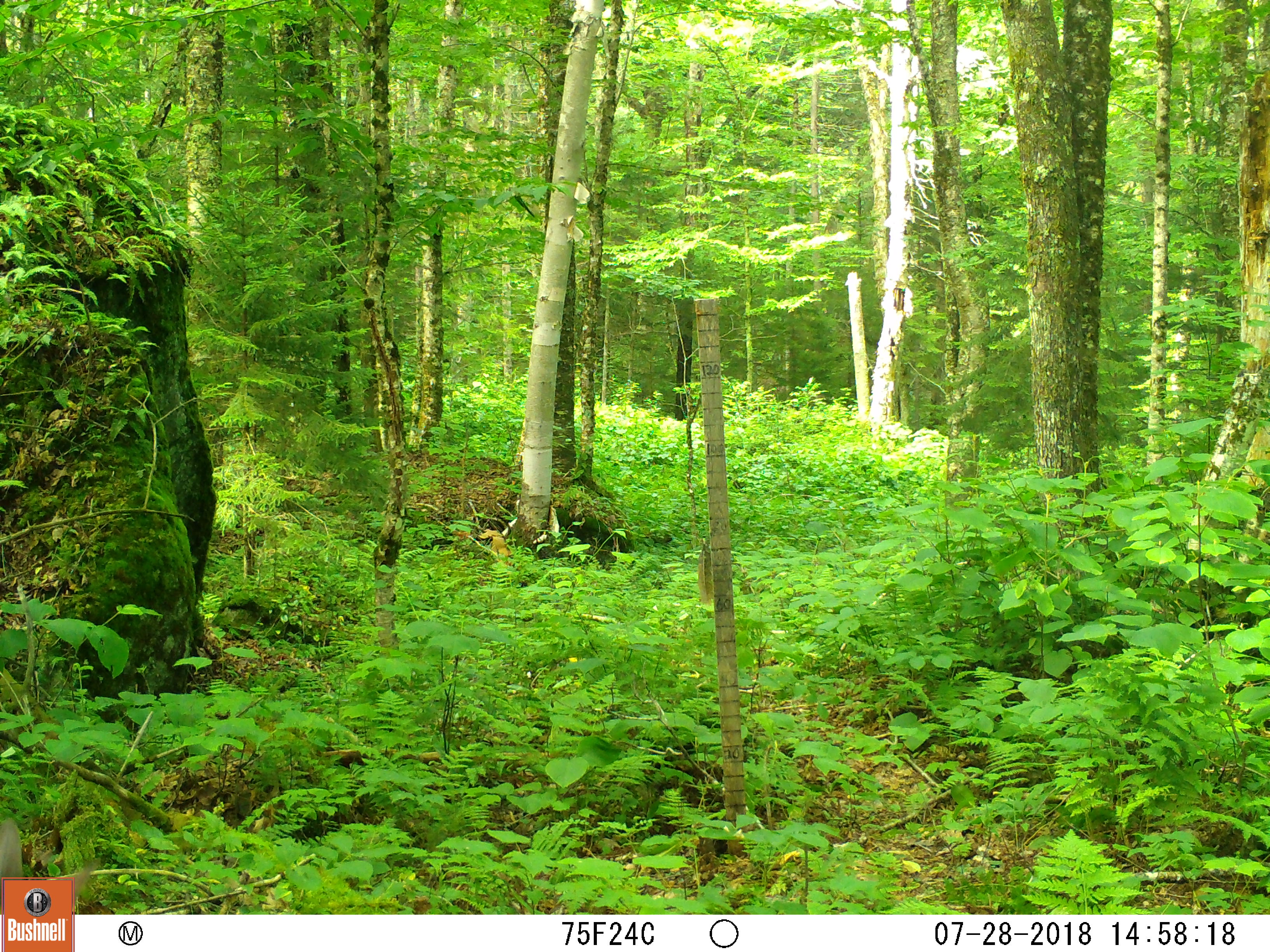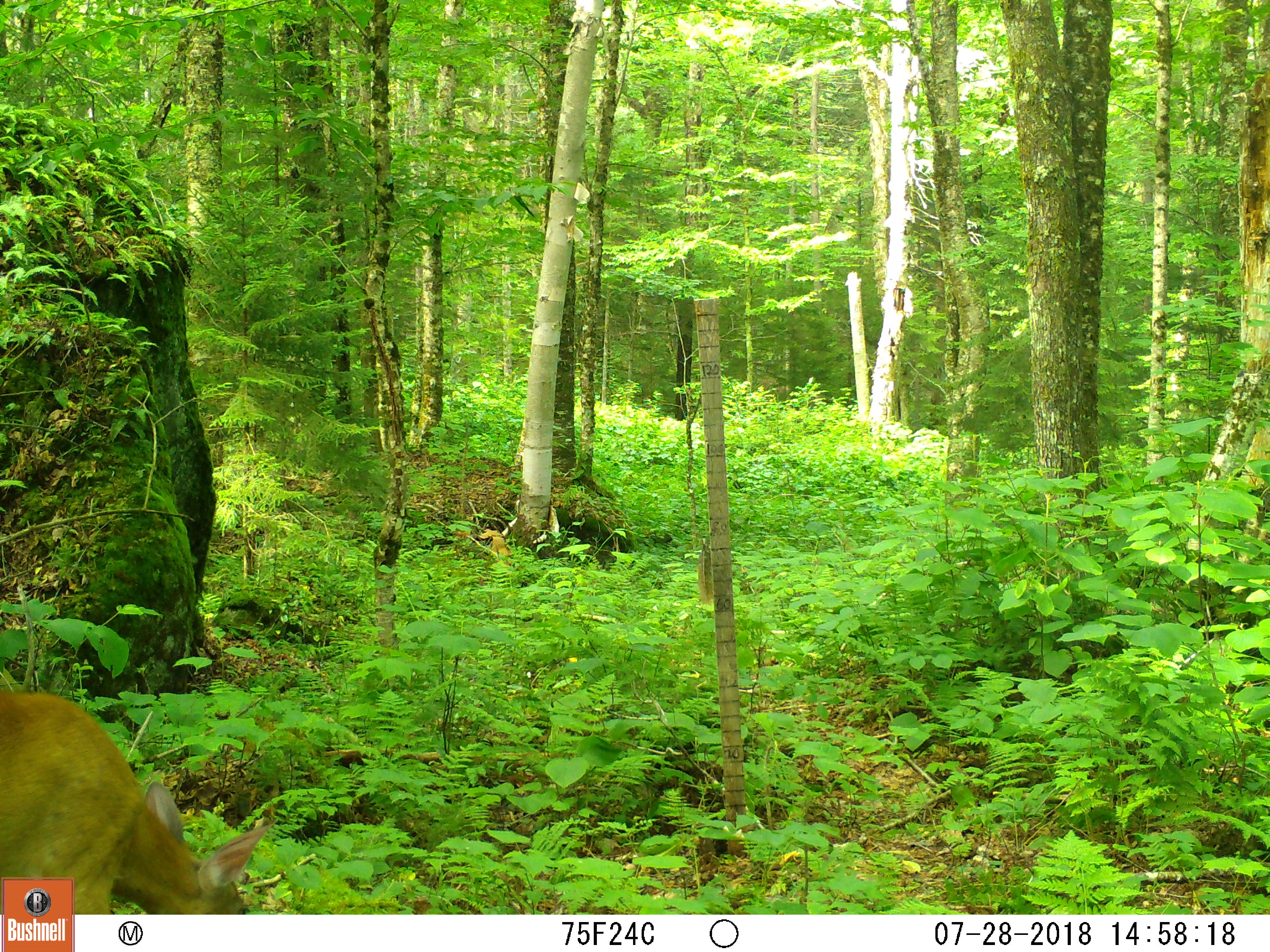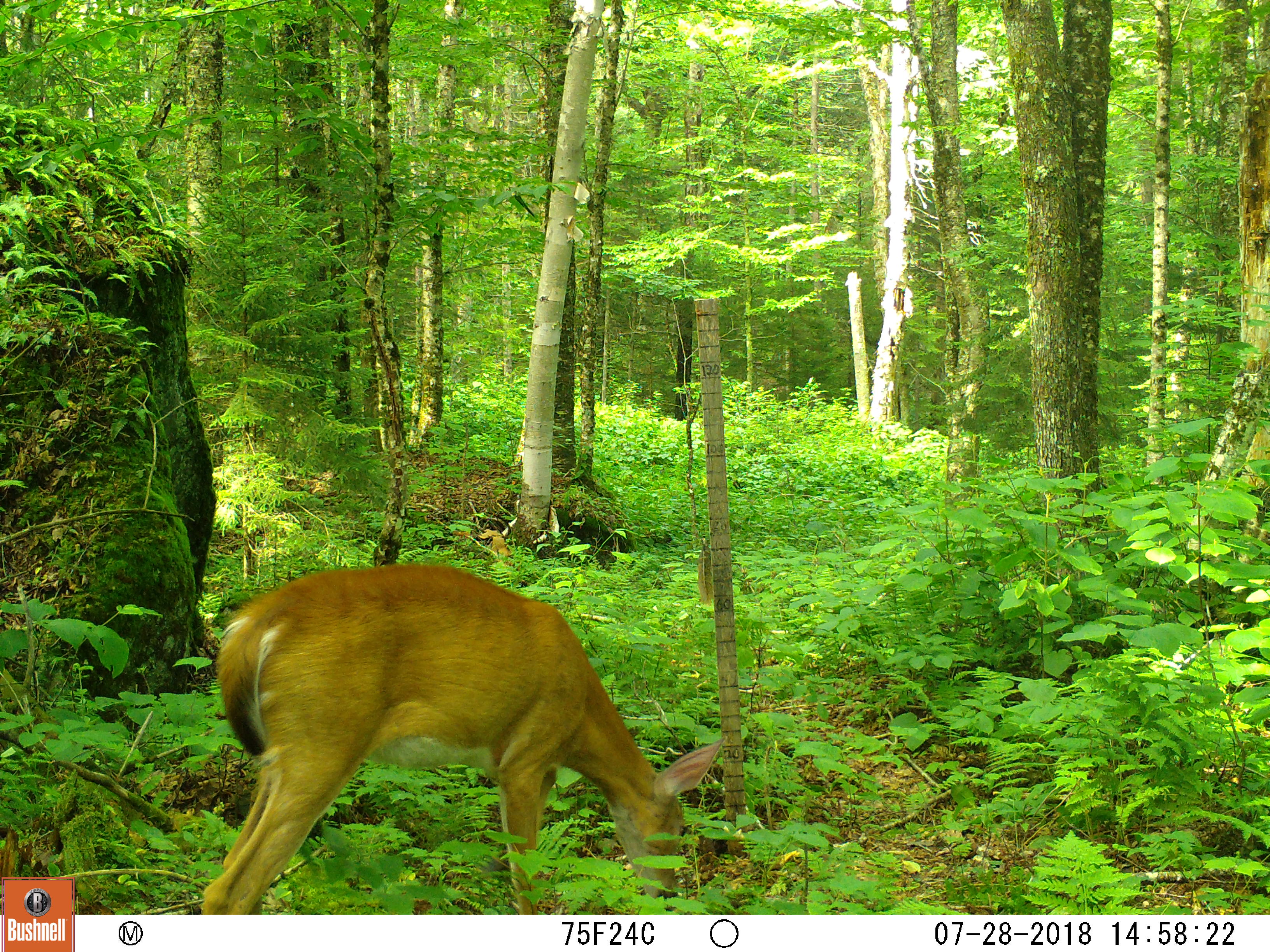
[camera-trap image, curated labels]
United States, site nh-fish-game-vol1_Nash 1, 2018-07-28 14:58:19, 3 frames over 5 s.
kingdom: Animalia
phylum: Chordata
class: Mammalia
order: Artiodactyla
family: Cervidae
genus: Odocoileus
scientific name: Odocoileus virginianus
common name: white-tailed deer